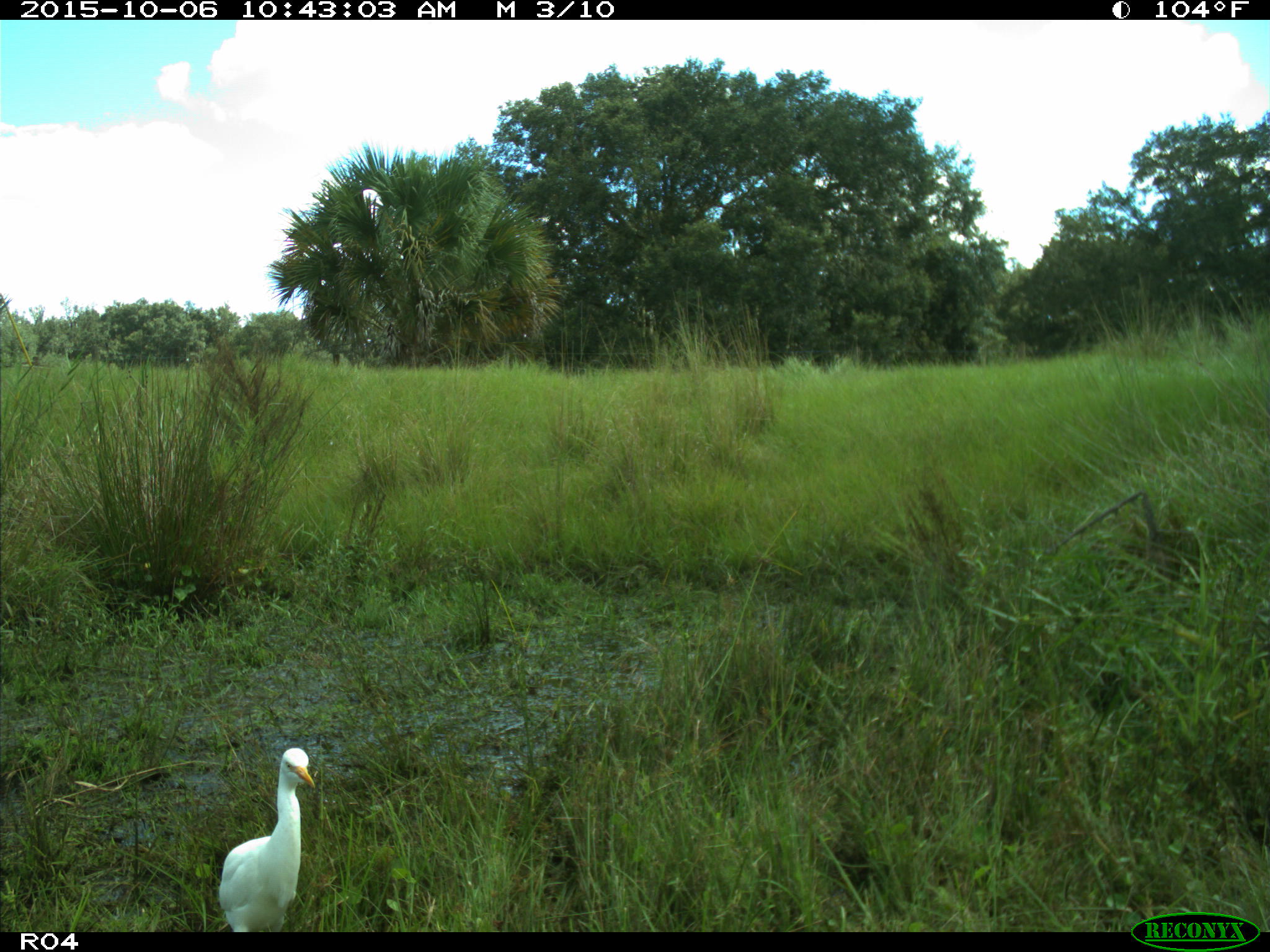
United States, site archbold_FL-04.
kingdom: Animalia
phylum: Chordata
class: Aves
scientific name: Aves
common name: birds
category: unidentified bird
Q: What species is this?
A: Unidentified bird (birds) (Aves).